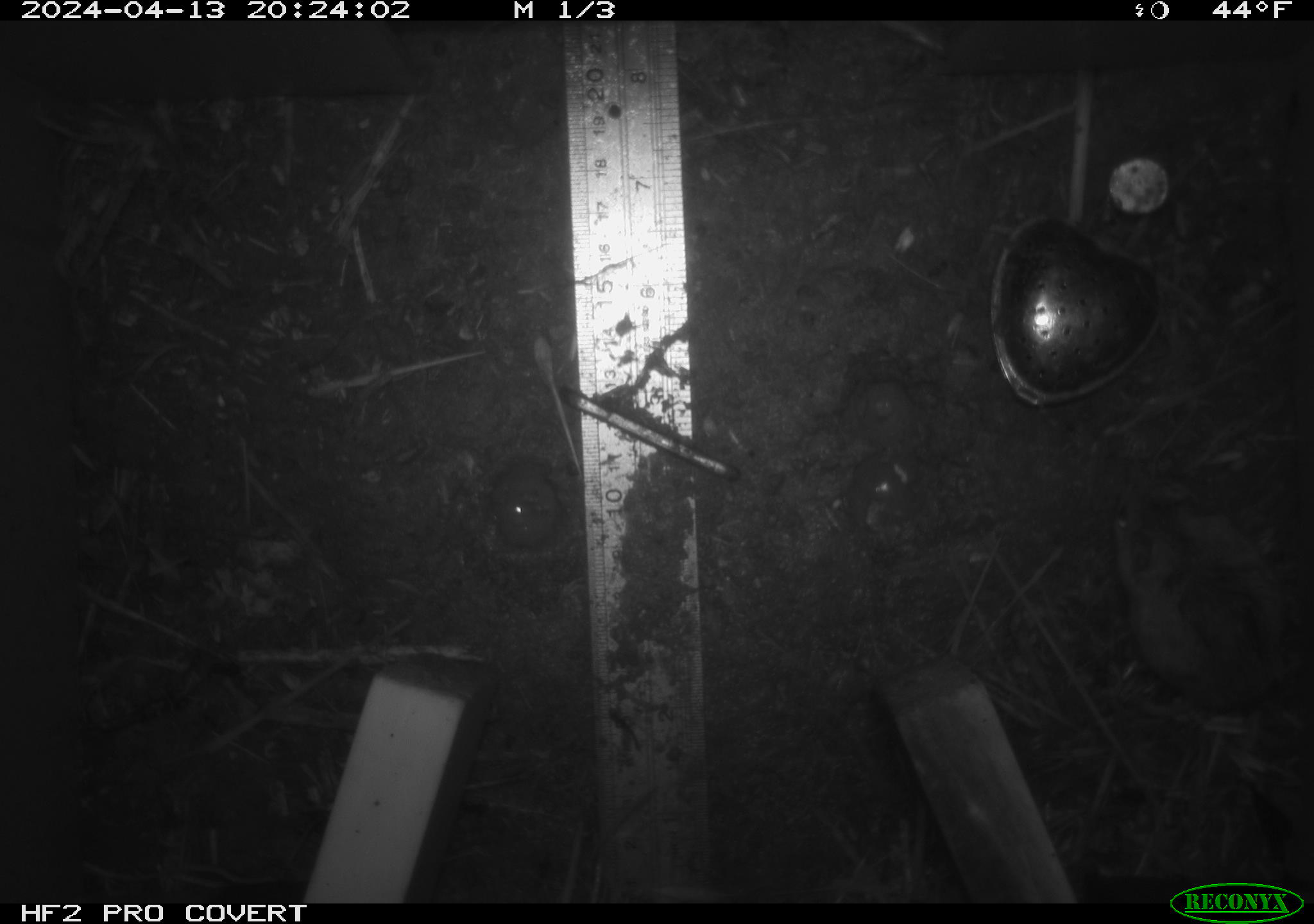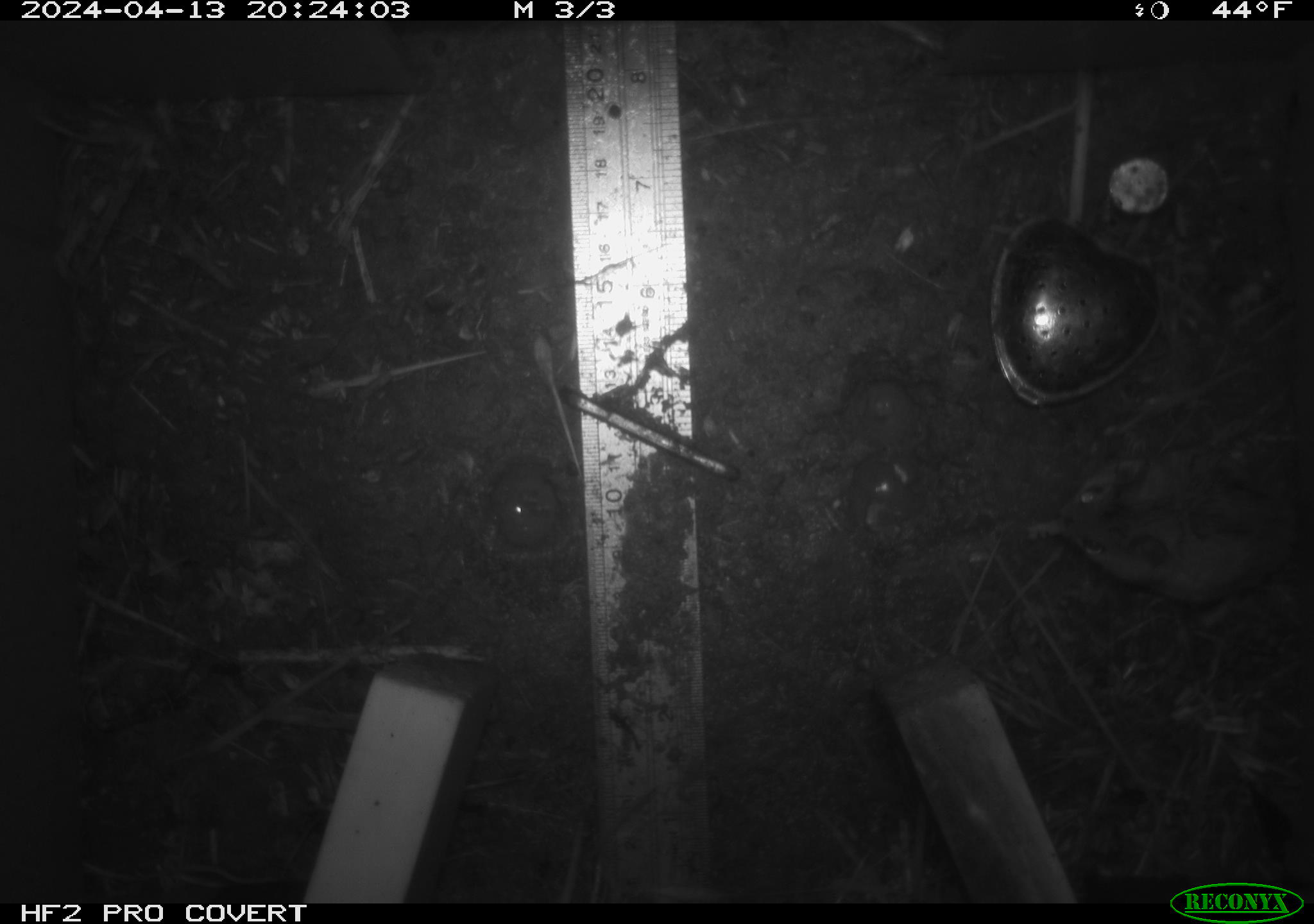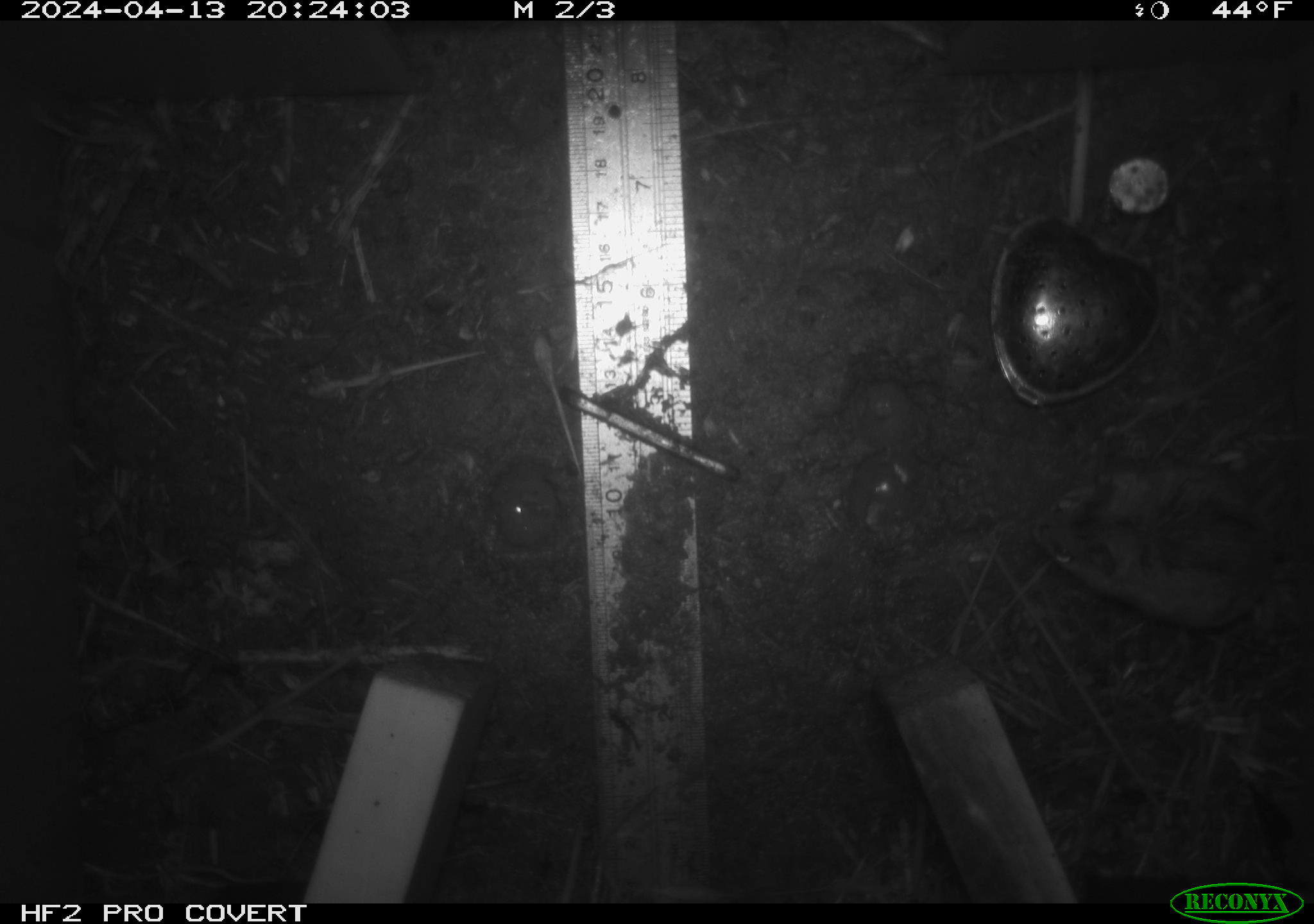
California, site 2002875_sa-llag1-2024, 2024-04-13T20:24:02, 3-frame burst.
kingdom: Animalia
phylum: Chordata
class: Mammalia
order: Rodentia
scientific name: Rodentia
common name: mouse species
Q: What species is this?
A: Mouse species (Rodentia).